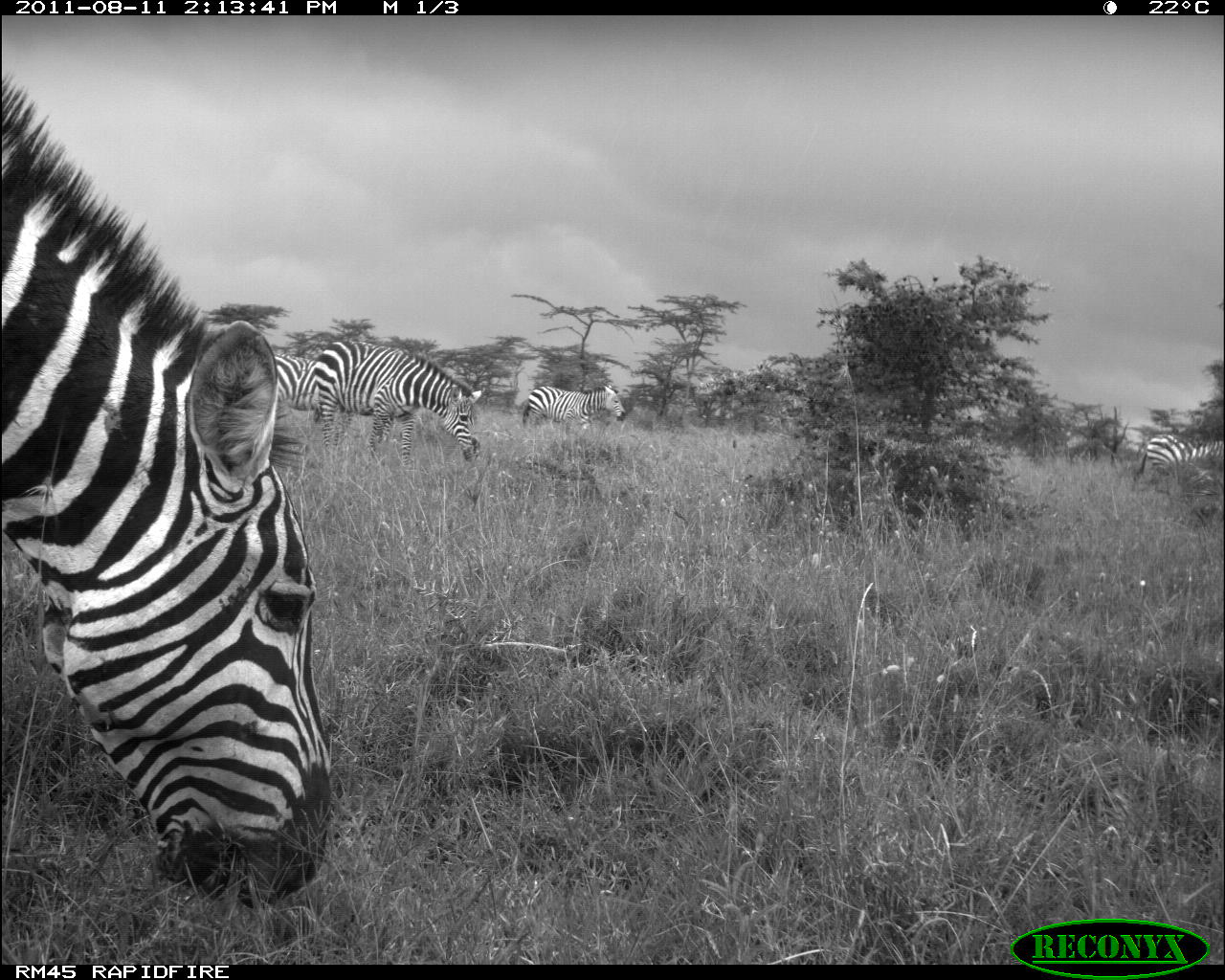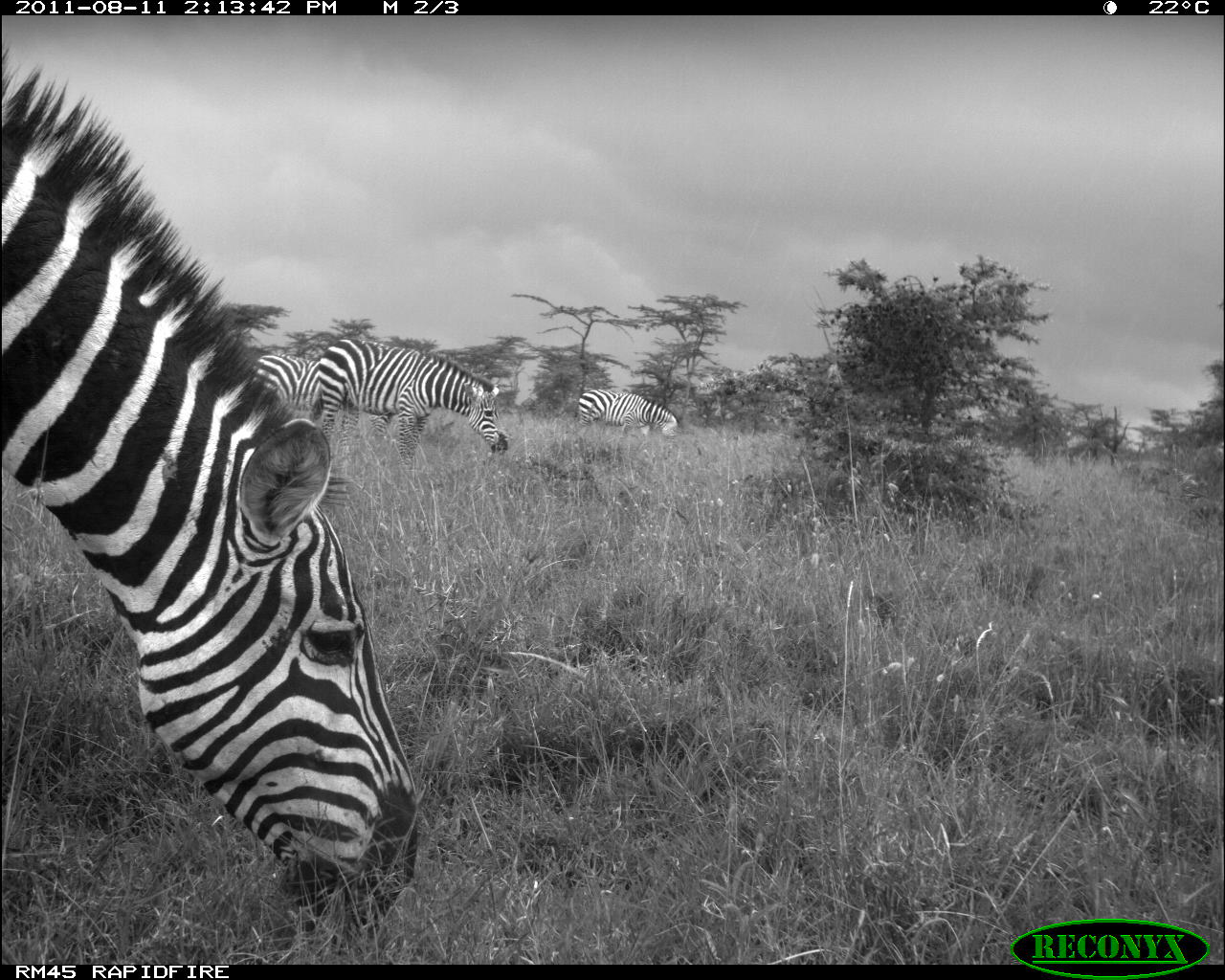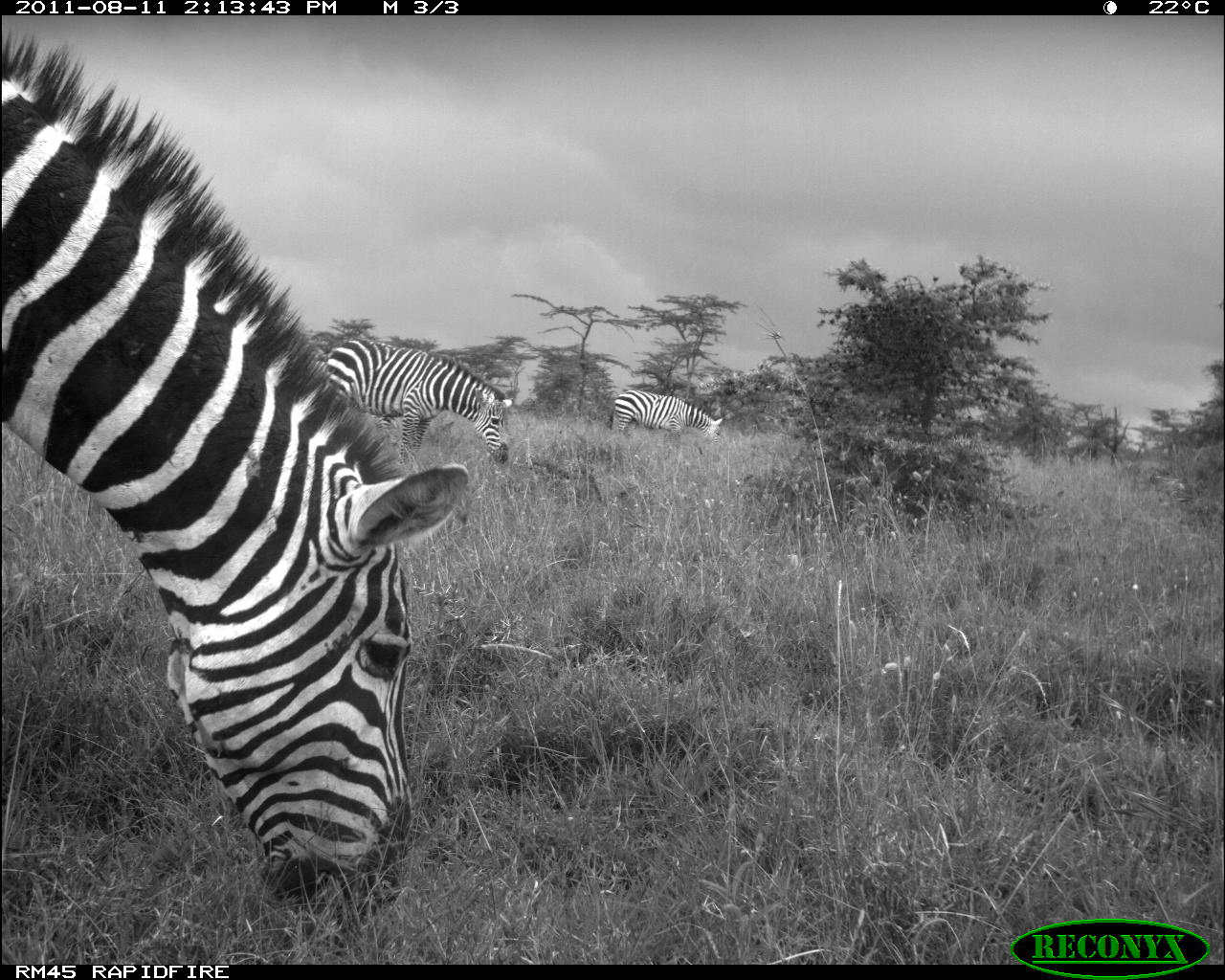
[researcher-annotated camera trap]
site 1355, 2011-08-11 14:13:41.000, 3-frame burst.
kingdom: Animalia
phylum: Chordata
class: Mammalia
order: Perissodactyla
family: Equidae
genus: Equus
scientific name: Equus quagga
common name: plains zebra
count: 5